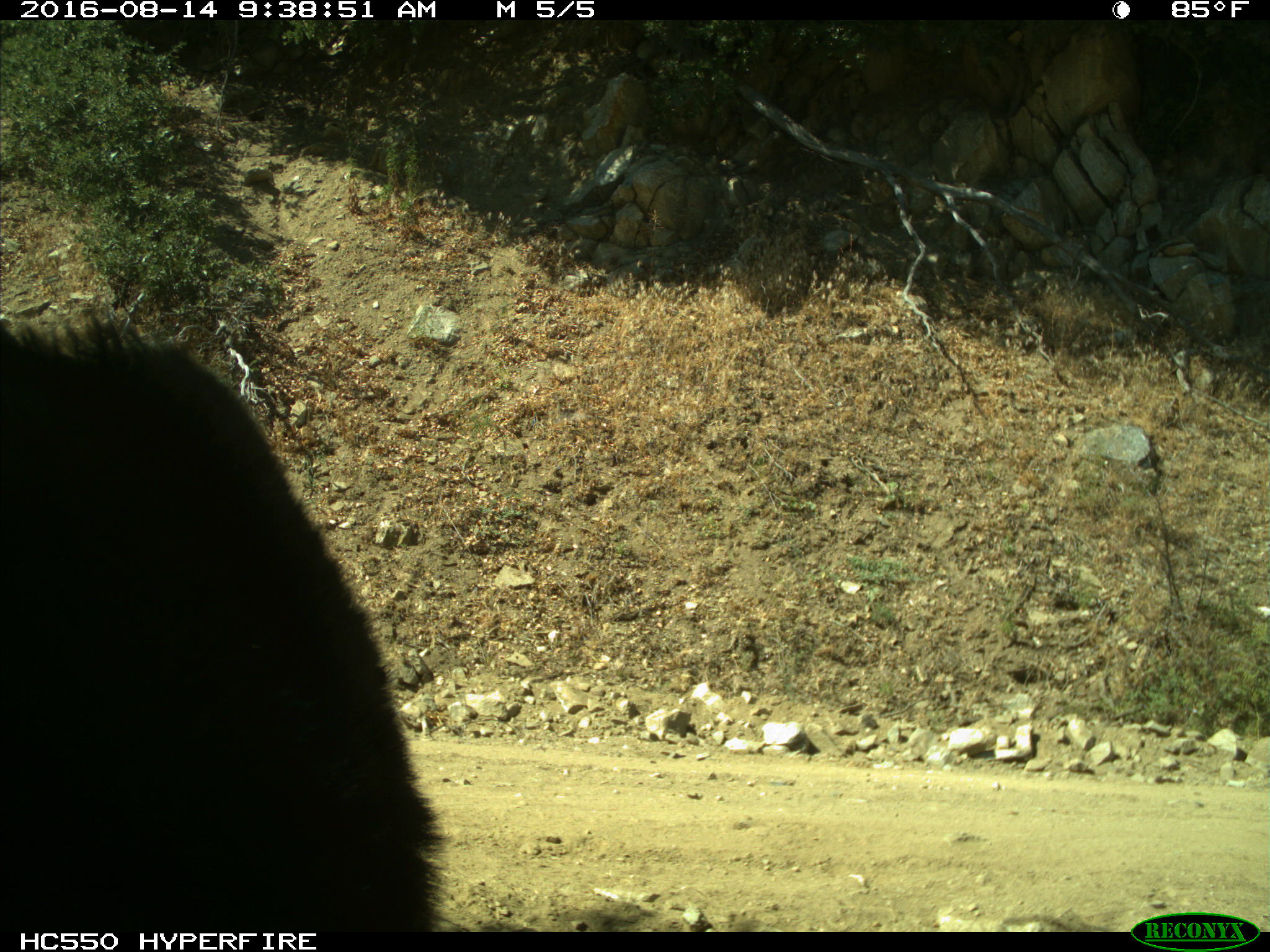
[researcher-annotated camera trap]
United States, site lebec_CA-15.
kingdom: Animalia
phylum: Chordata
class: Mammalia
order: Carnivora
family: Ursidae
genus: Ursus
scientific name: Ursus americanus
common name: american black bear